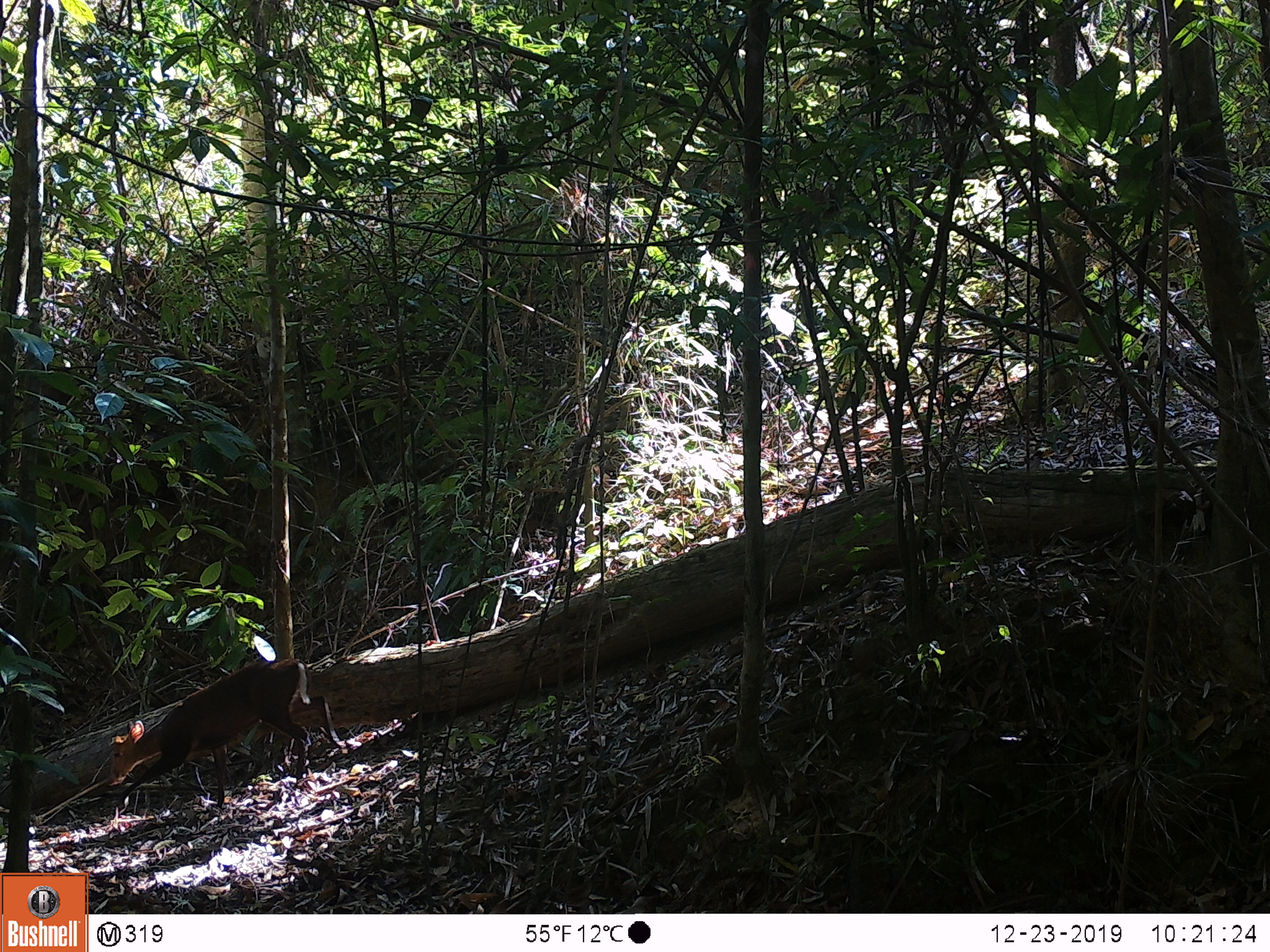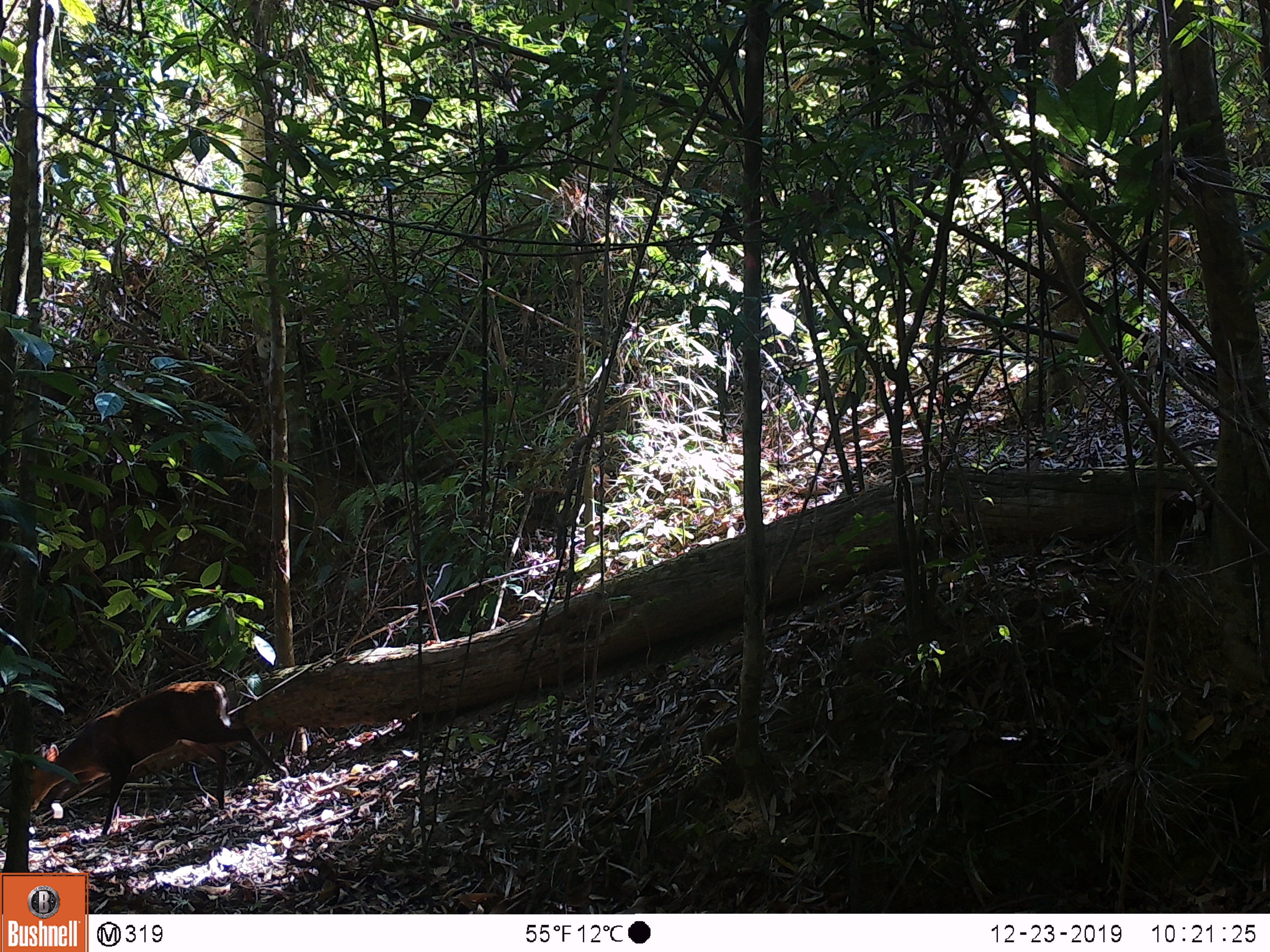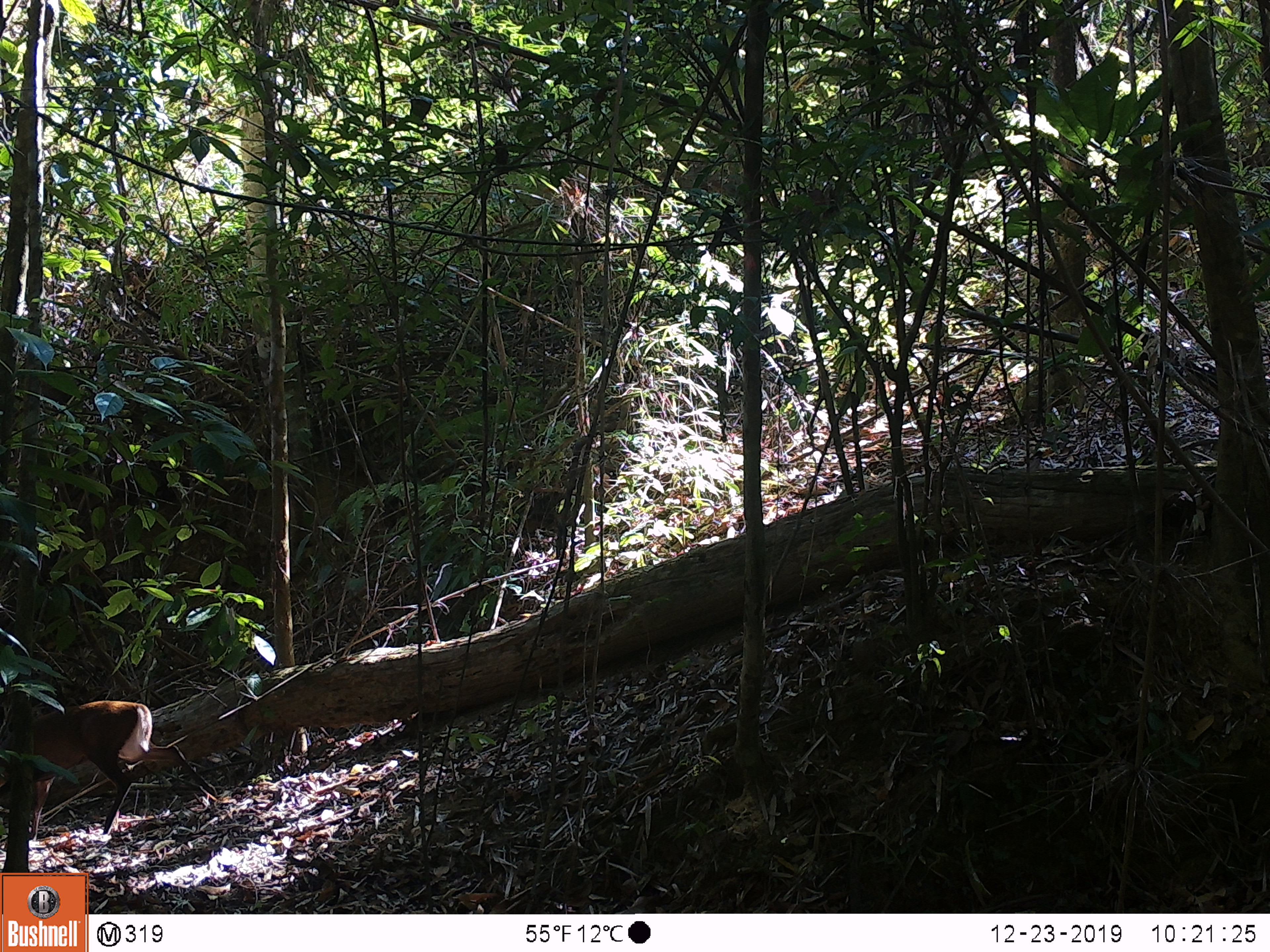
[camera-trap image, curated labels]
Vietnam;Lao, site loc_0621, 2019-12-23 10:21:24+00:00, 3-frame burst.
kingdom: Animalia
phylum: Chordata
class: Mammalia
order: Artiodactyla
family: Cervidae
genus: Muntiacus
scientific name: Muntiacus rooseveltorum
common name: roosevelt's muntjac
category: roosevelts muntjac group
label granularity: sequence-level